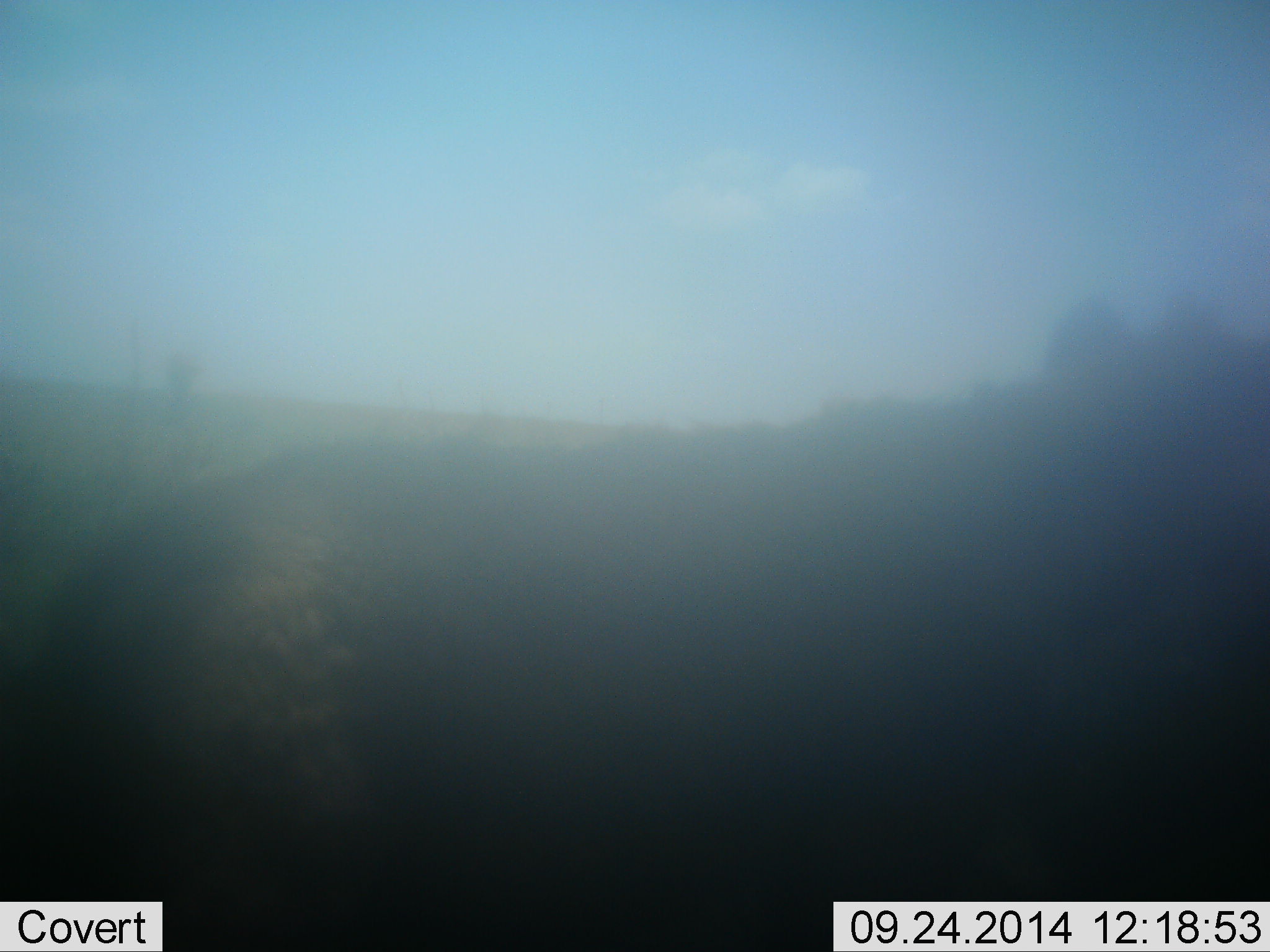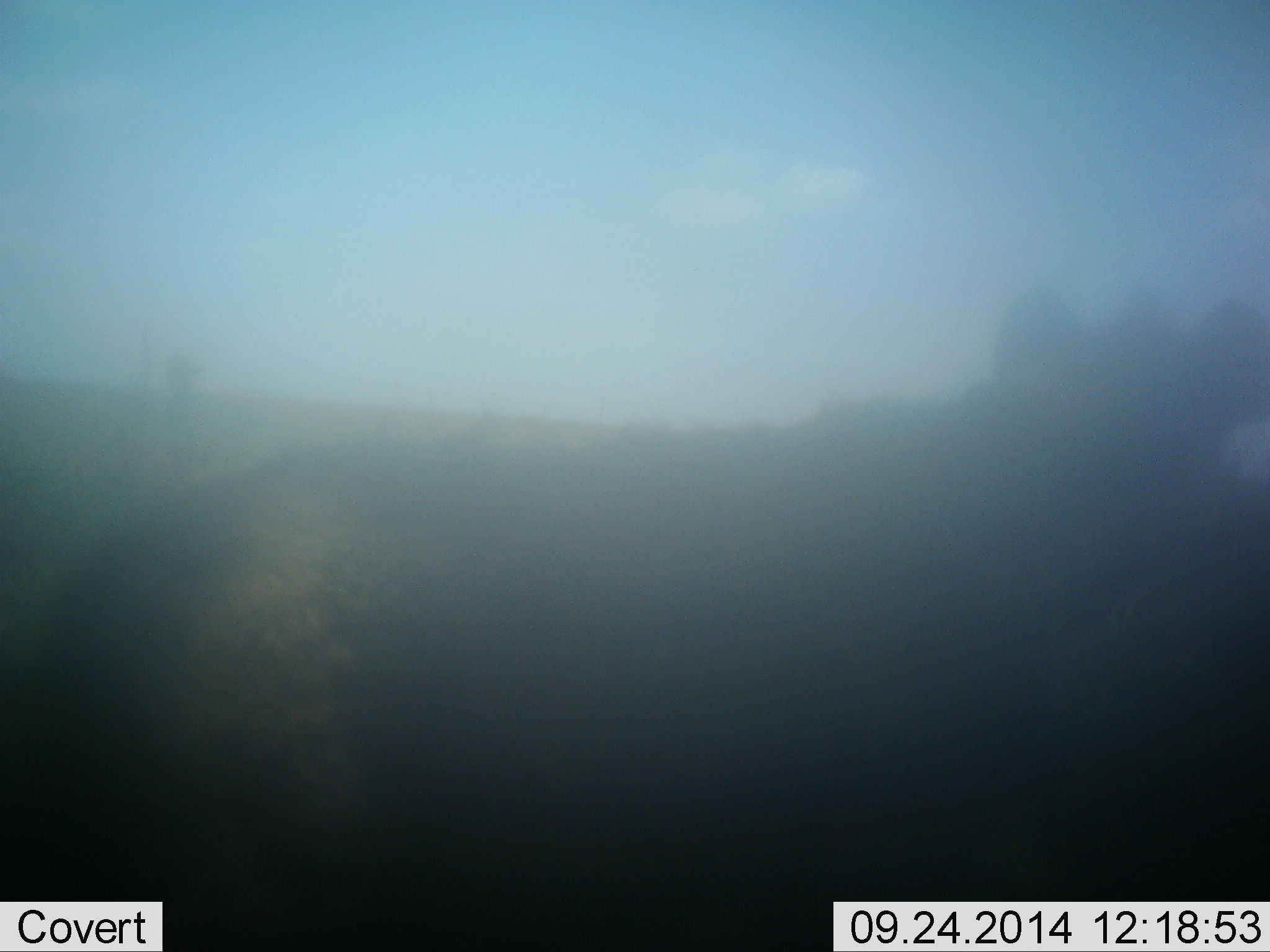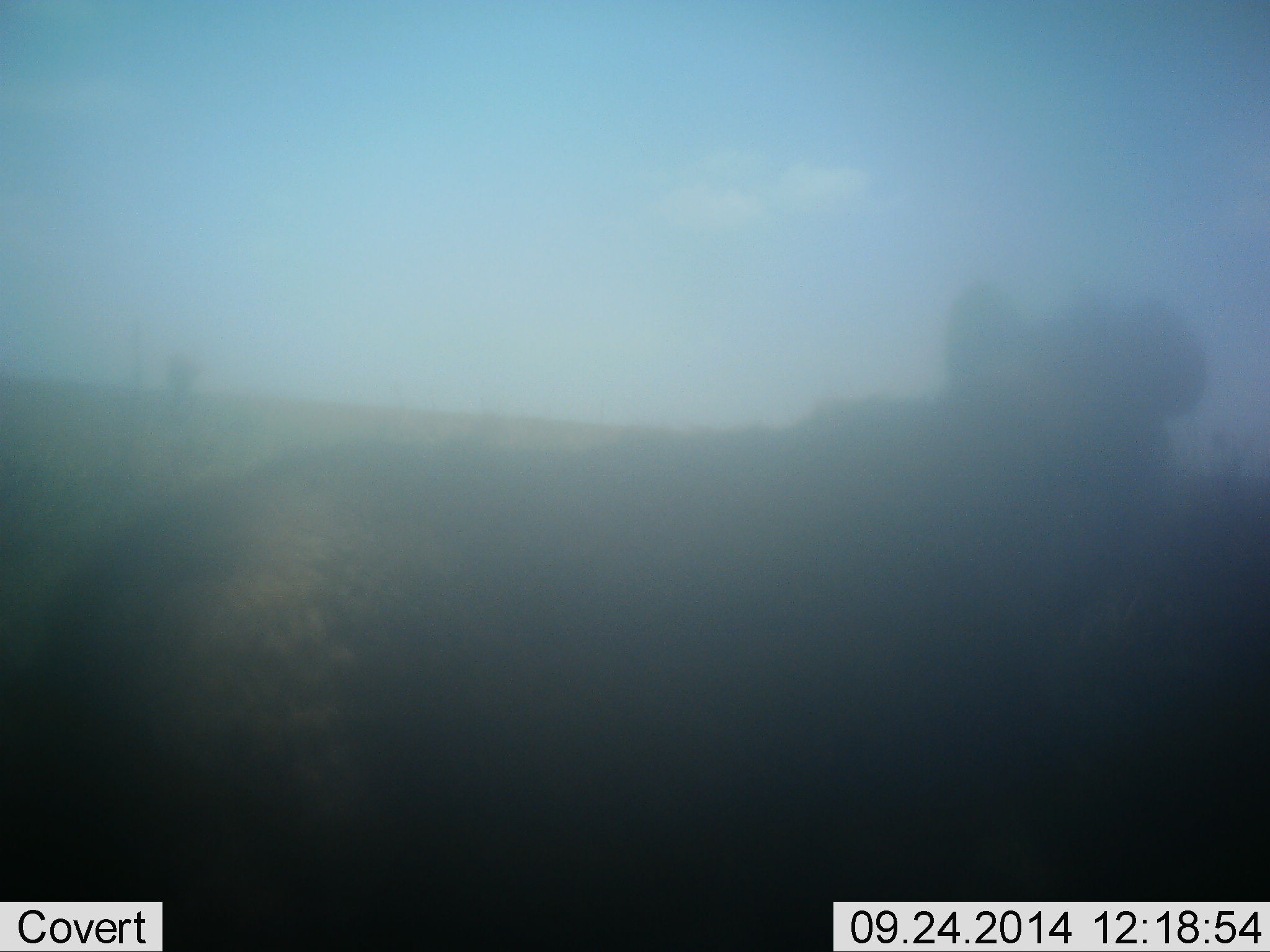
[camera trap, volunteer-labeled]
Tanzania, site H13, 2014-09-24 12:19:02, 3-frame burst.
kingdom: Animalia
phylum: Chordata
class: Mammalia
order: Carnivora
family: Hyaenidae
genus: Crocuta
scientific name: Crocuta crocuta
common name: spotted hyena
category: hyenaspotted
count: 1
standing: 89%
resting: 0%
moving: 11%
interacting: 0%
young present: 0%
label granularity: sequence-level